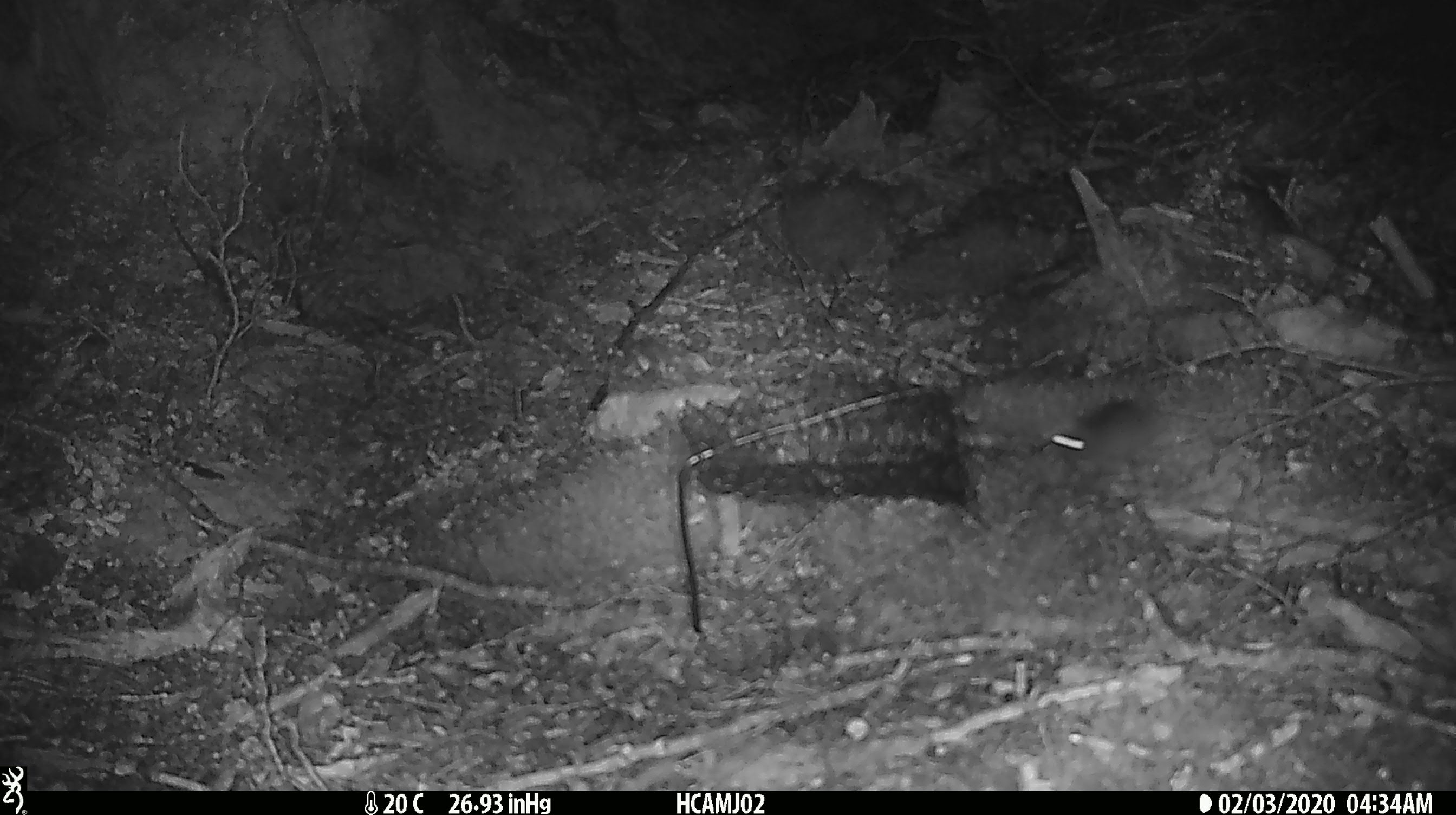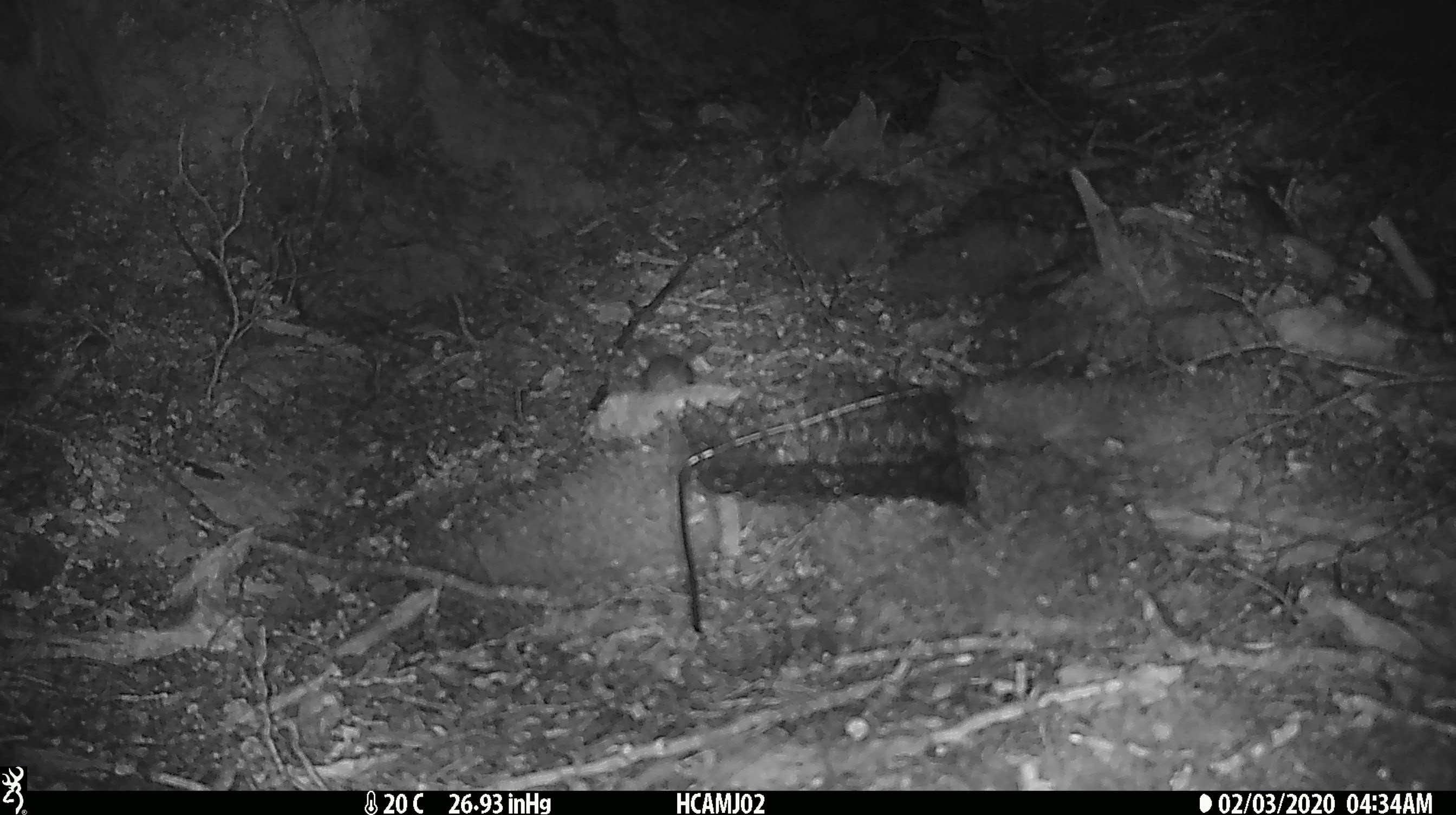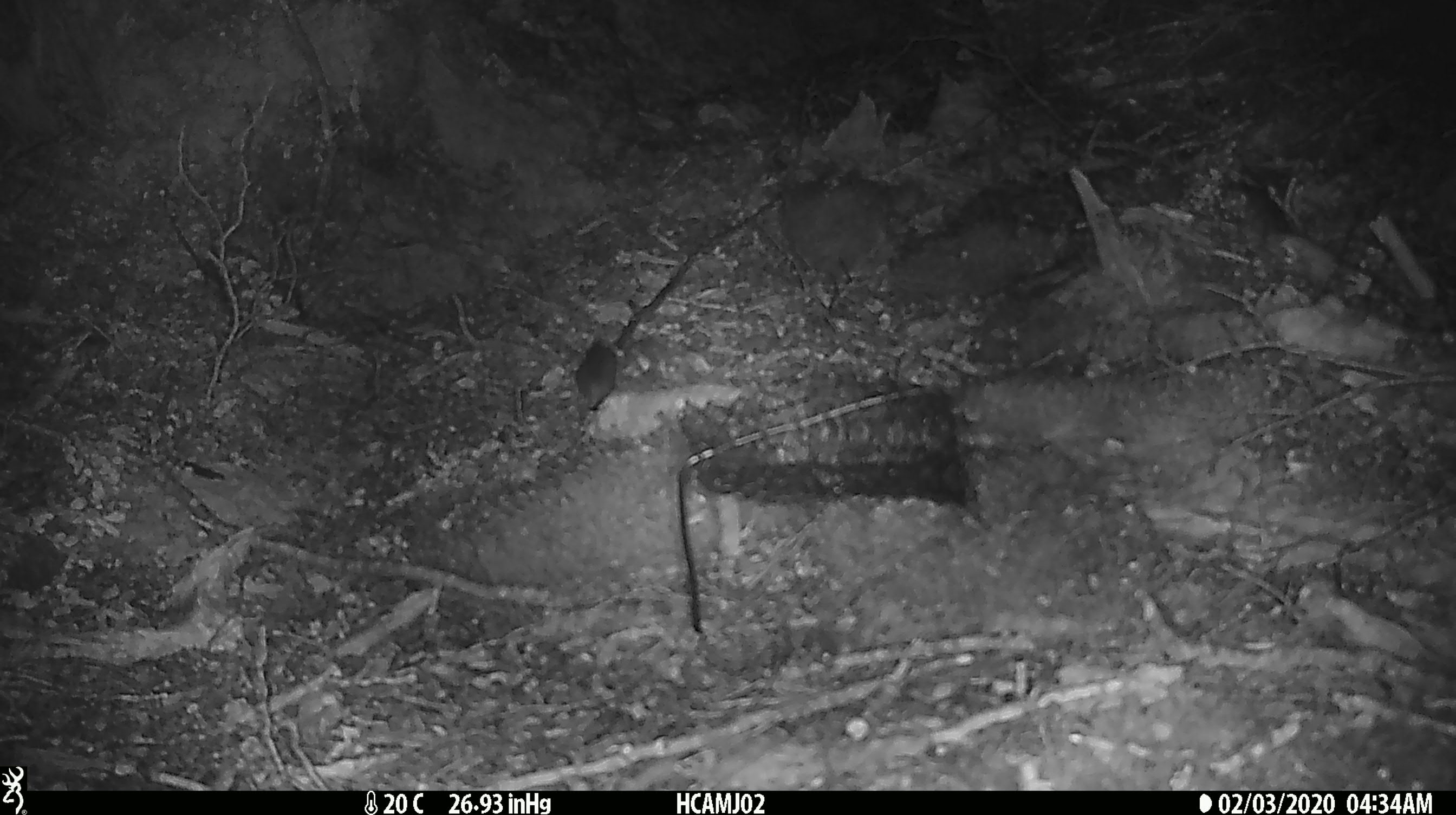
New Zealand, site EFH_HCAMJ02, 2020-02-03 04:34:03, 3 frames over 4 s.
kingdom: Animalia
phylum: Chordata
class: Mammalia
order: Rodentia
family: Muridae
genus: Mus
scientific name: Mus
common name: mouse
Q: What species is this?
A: Mouse (Mus).